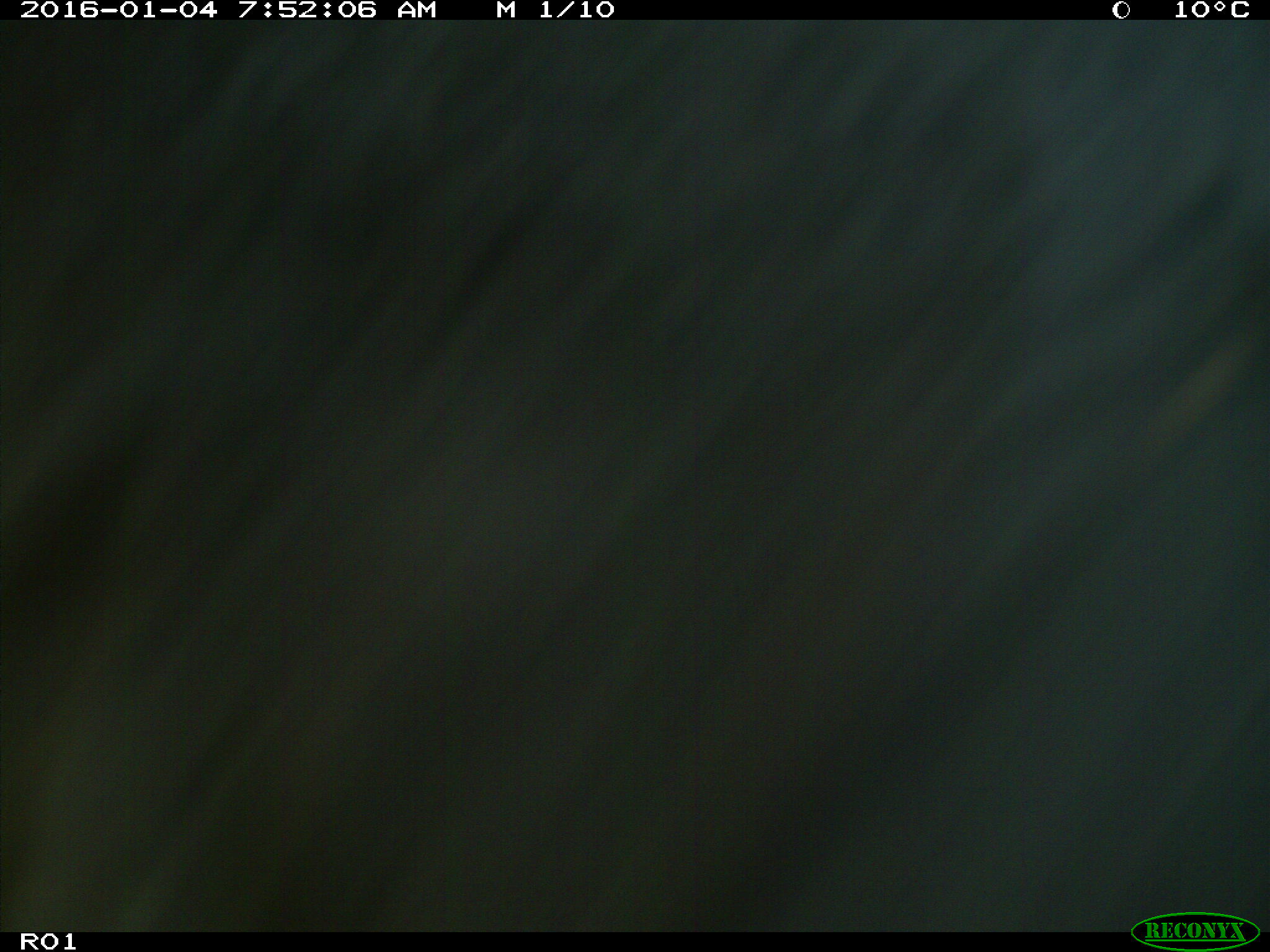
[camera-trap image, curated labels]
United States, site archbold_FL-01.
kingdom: Animalia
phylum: Chordata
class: Mammalia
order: Artiodactyla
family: Bovidae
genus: Bos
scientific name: Bos taurus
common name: domestic cow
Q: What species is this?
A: Bos taurus (domestic cow).